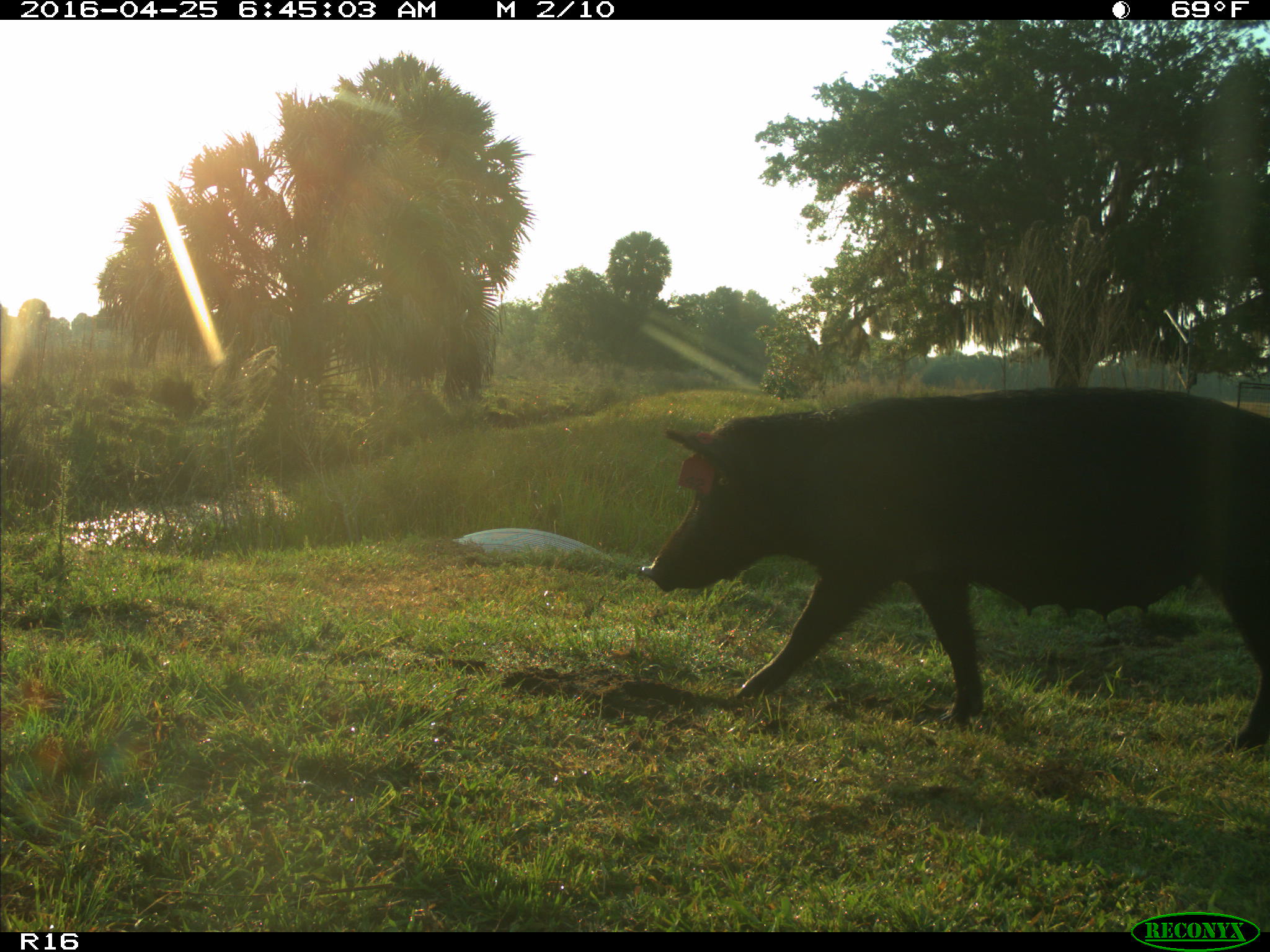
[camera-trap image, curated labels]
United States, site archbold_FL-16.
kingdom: Animalia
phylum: Chordata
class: Mammalia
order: Artiodactyla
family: Suidae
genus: Sus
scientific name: Sus scrofa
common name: wild boar